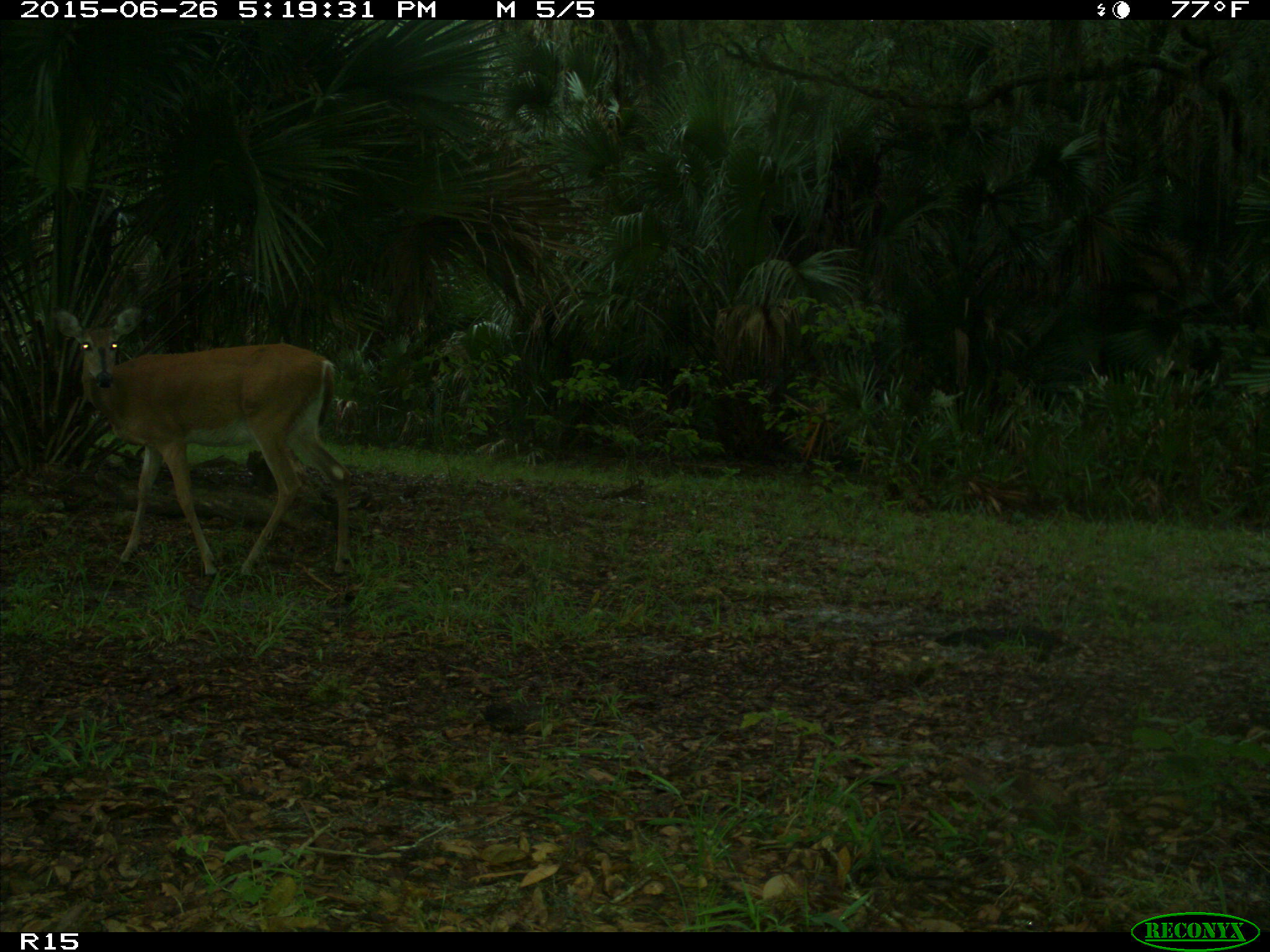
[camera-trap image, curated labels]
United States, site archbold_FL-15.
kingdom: Animalia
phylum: Chordata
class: Mammalia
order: Artiodactyla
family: Cervidae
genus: Odocoileus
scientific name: Odocoileus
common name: deer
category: unidentified deer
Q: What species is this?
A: Unidentified deer (deer) (Odocoileus).